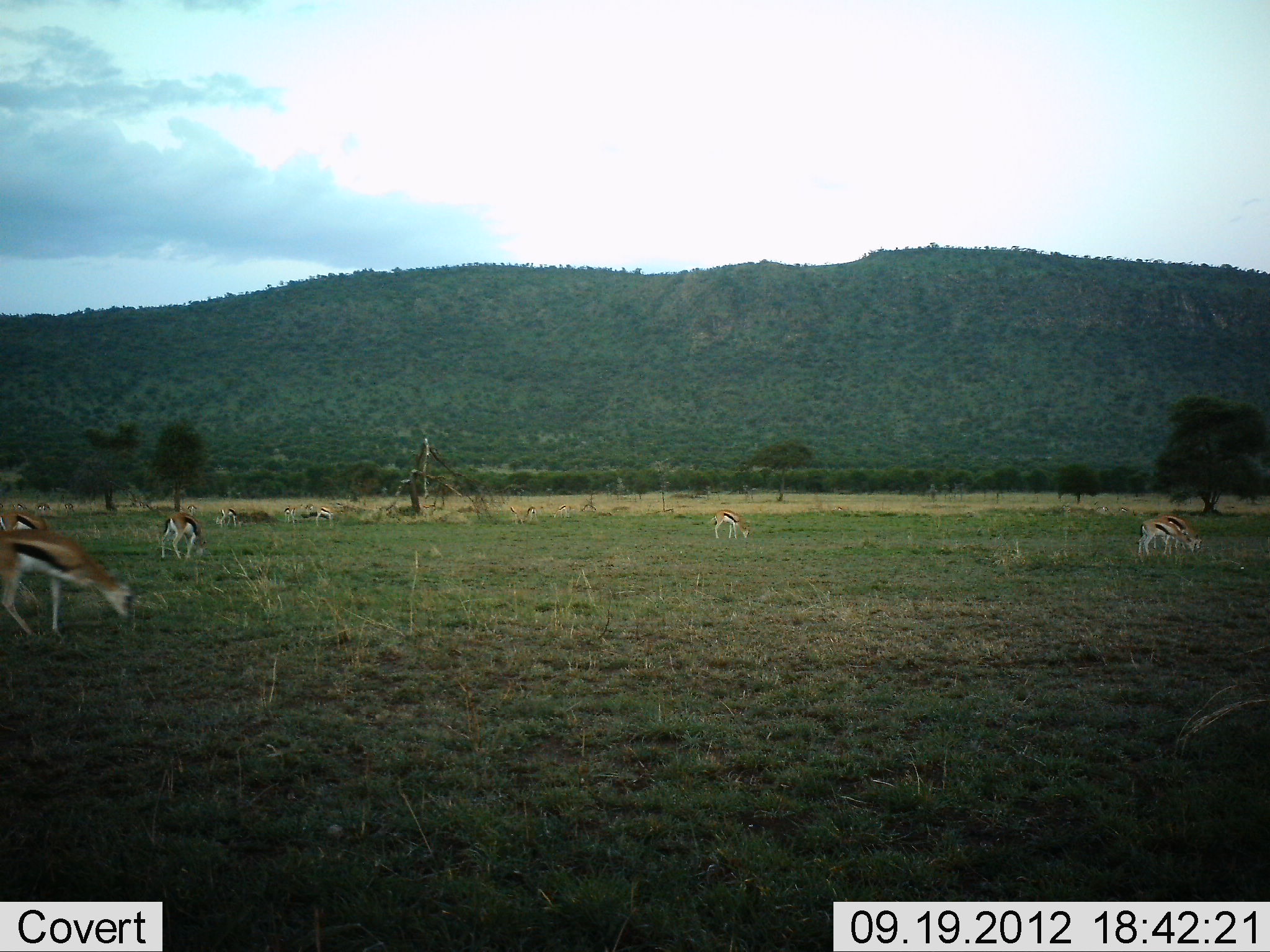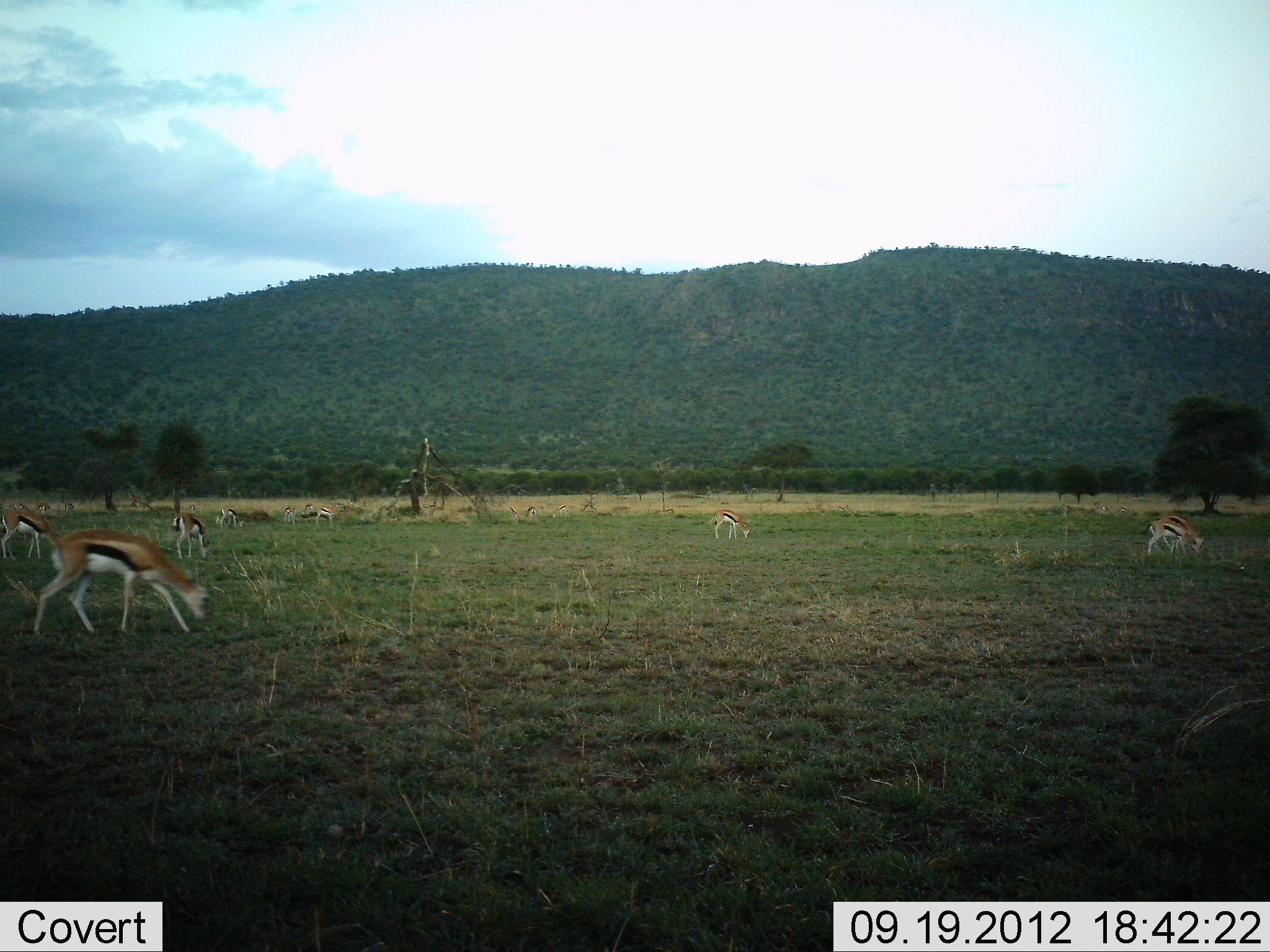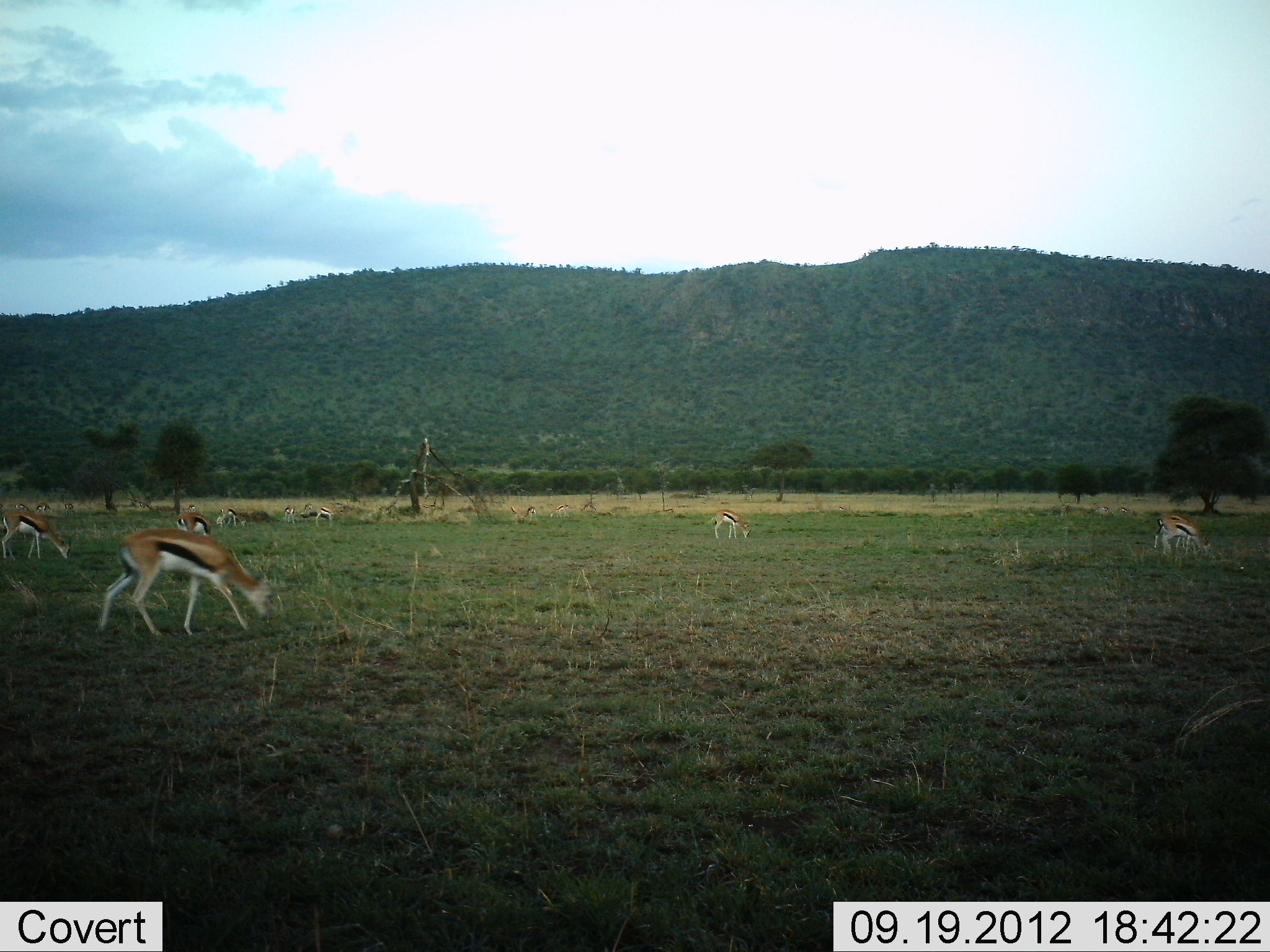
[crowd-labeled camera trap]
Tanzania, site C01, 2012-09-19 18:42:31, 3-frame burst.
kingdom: Animalia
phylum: Chordata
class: Mammalia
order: Artiodactyla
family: Bovidae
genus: Eudorcas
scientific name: Eudorcas thomsonii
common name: thomson's gazelle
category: gazellethomsons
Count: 8.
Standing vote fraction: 40%.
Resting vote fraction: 0%.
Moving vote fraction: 70%.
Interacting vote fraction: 0%.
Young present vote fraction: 10%.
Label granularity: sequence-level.